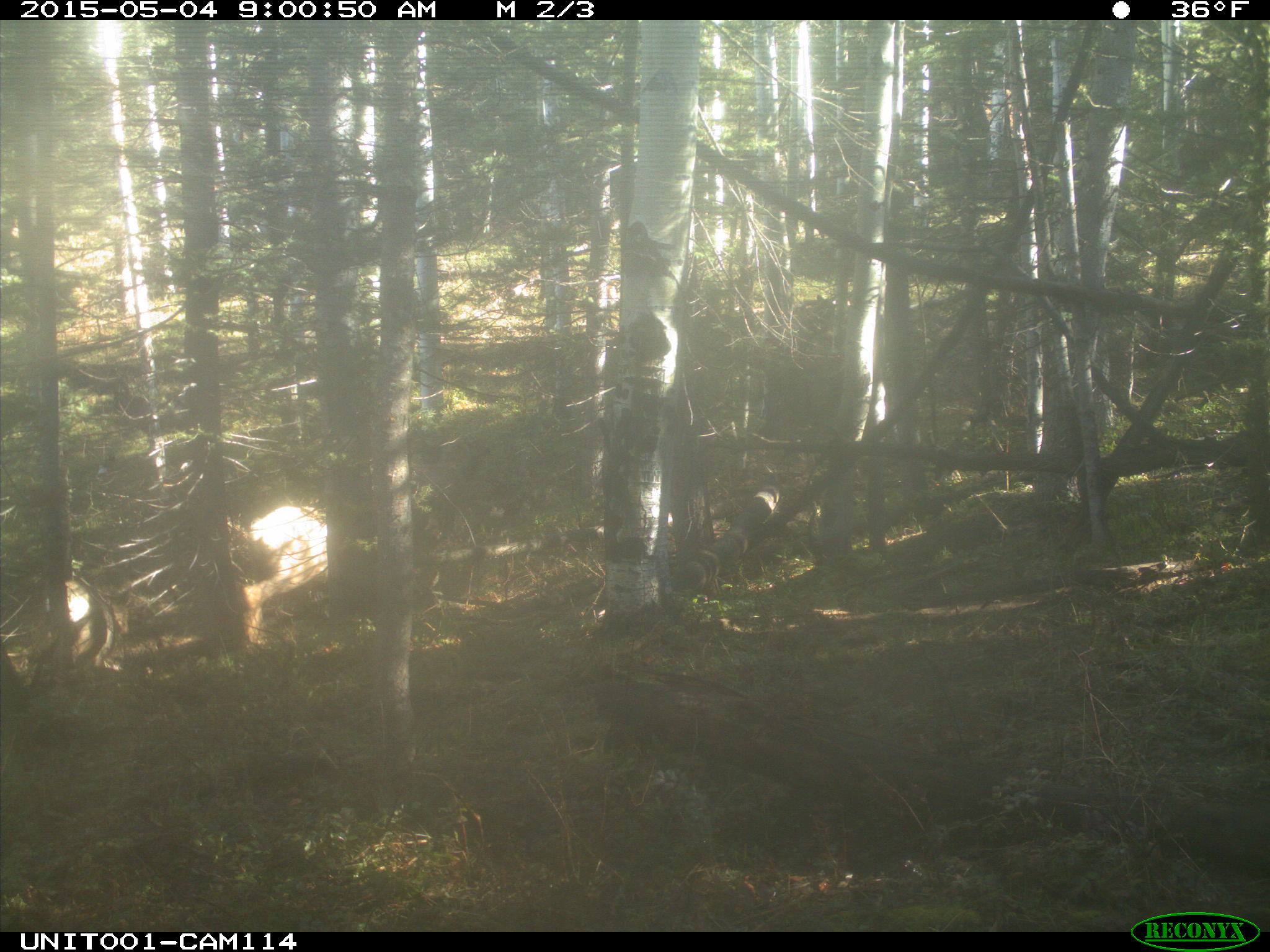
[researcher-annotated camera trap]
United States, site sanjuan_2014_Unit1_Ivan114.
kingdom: Animalia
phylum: Chordata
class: Mammalia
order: Artiodactyla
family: Cervidae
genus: Cervus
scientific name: Cervus elaphus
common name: red deer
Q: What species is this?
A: Cervus elaphus (red deer).